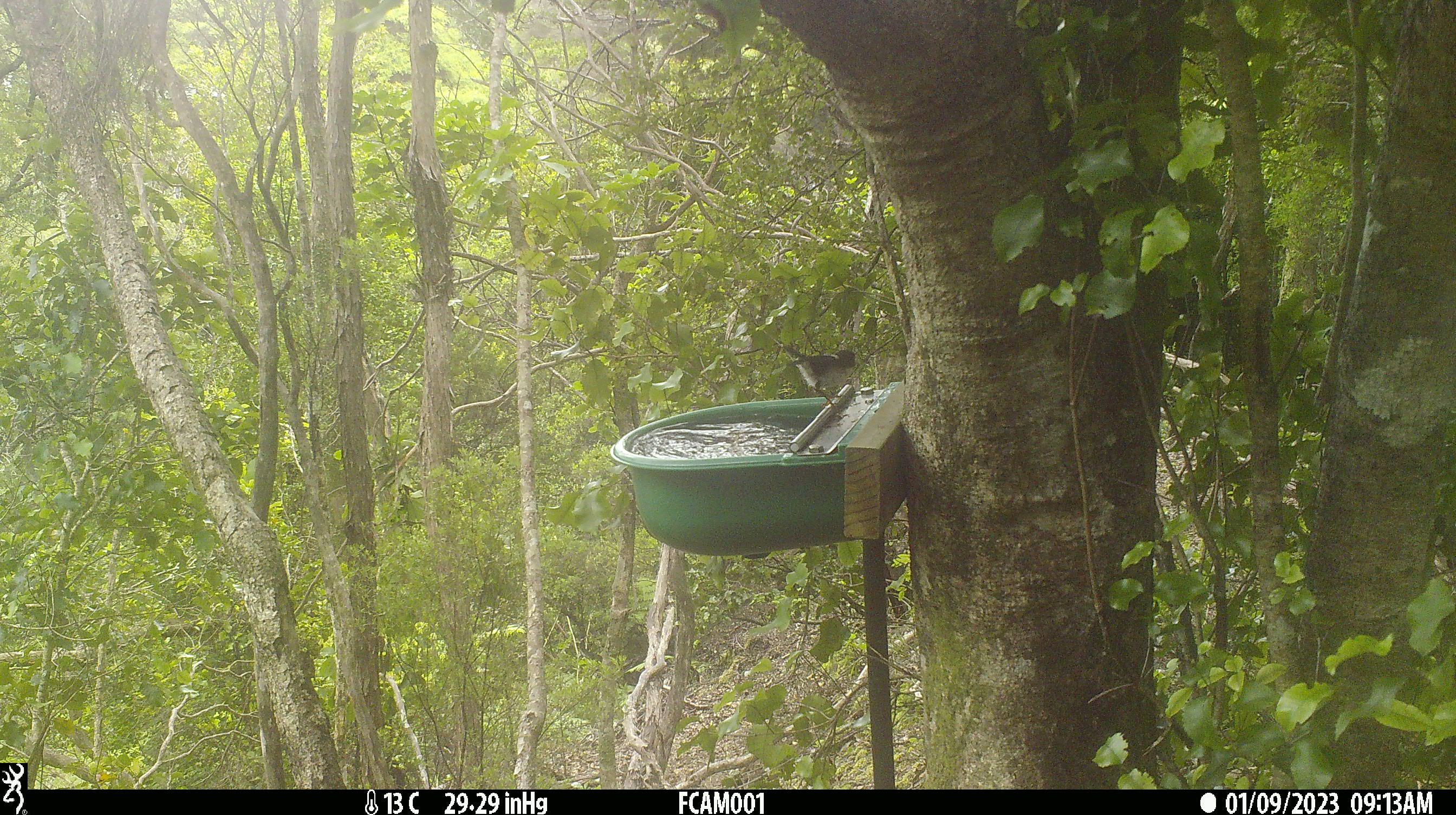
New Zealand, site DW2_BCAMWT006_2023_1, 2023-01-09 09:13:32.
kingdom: Animalia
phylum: Chordata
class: Aves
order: Passeriformes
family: Petroicidae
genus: Petroica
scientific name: Petroica macrocephala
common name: tomtit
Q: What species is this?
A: Tomtit (Petroica macrocephala).